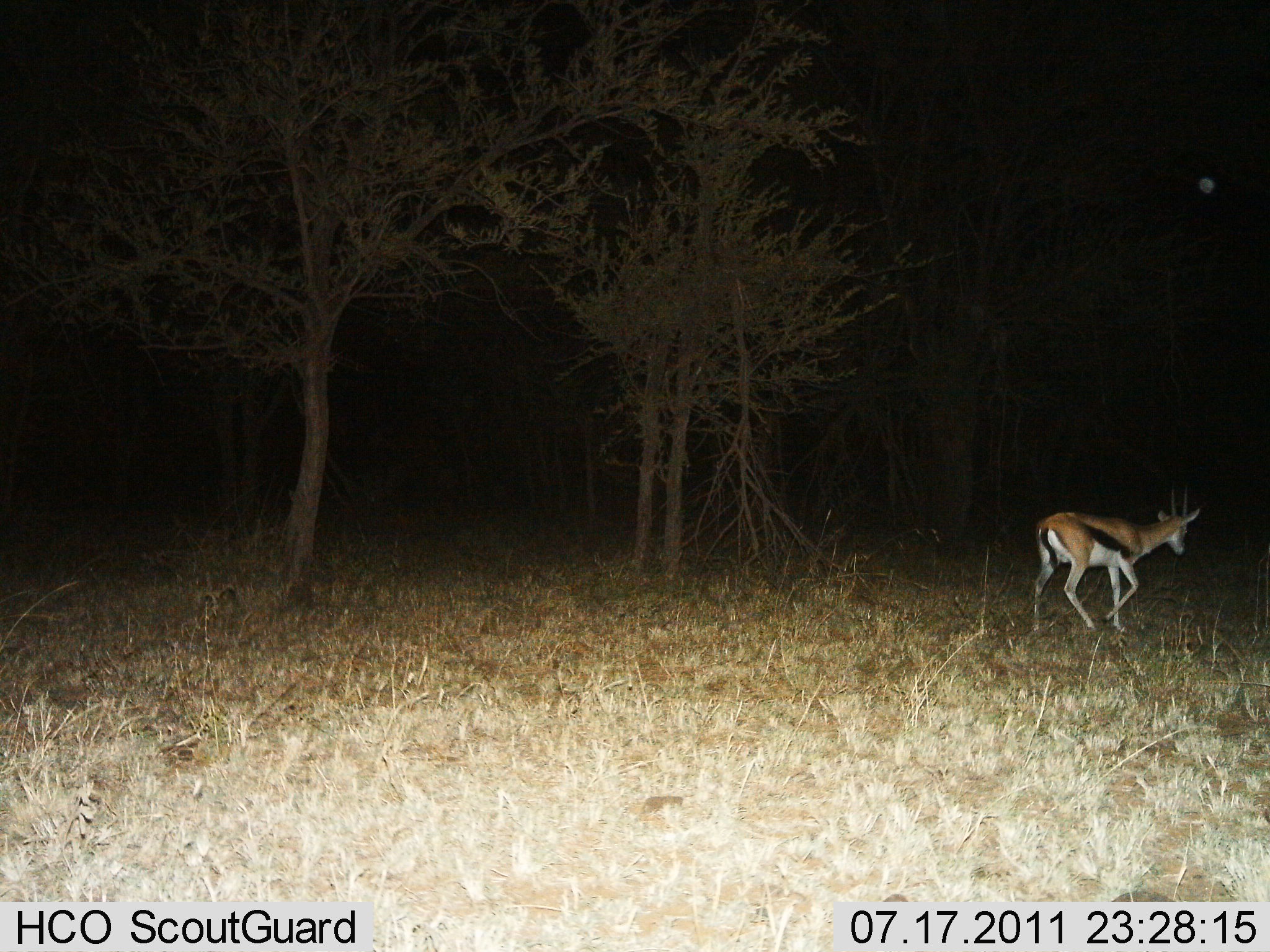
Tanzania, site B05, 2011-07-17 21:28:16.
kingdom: Animalia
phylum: Chordata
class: Mammalia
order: Artiodactyla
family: Bovidae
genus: Eudorcas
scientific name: Eudorcas thomsonii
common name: thomson's gazelle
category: gazellethomsons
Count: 1.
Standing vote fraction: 18%.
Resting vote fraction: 0%.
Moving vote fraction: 82%.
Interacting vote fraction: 0%.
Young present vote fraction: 0%.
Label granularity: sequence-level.